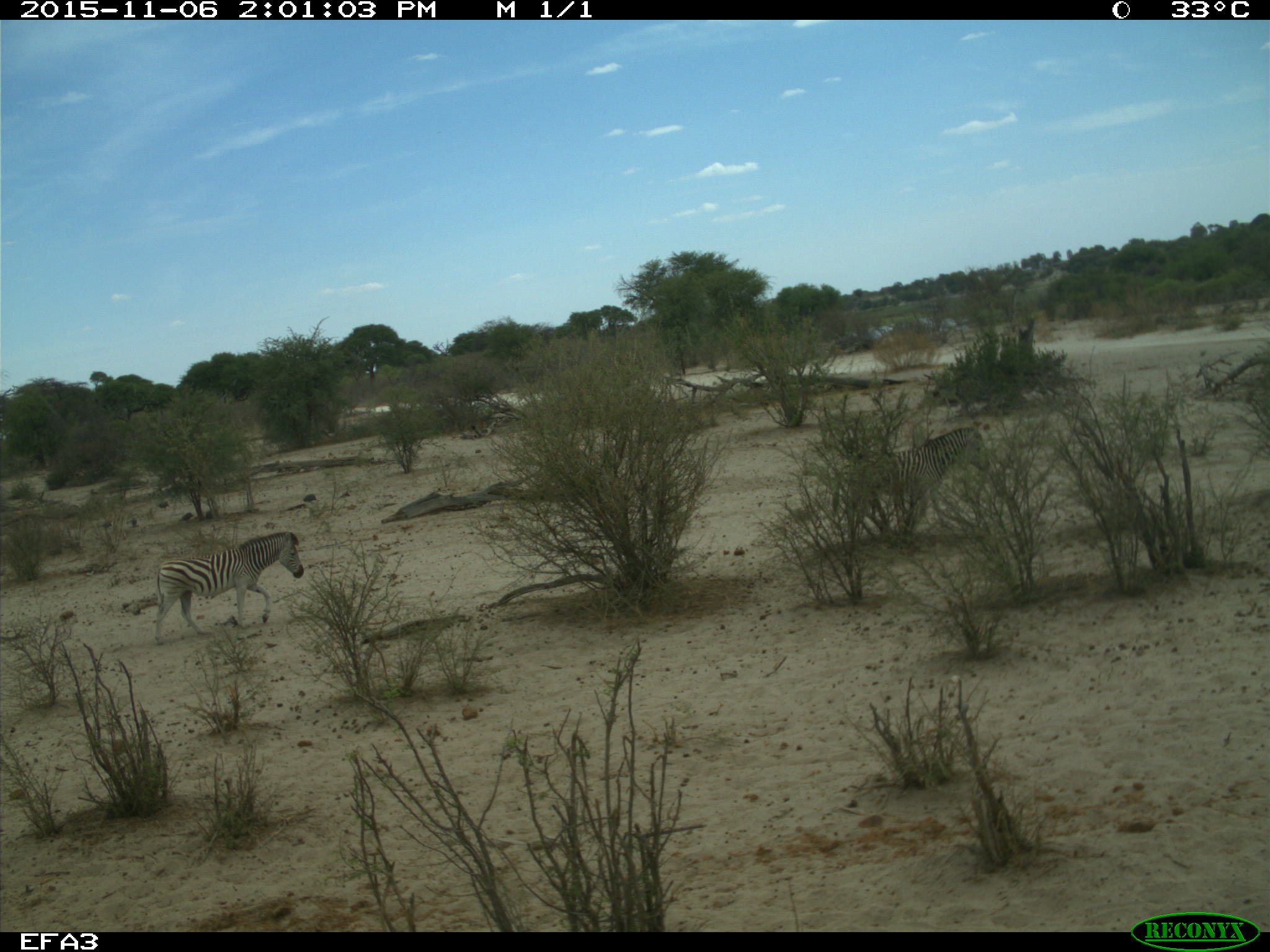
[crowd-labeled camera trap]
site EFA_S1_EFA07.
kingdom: Animalia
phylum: Chordata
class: Mammalia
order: Perissodactyla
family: Equidae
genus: Equus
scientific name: Equus quagga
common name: plains zebra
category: zebraplains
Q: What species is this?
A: Zebraplains (plains zebra) (Equus quagga).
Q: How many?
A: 2.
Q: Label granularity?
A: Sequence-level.